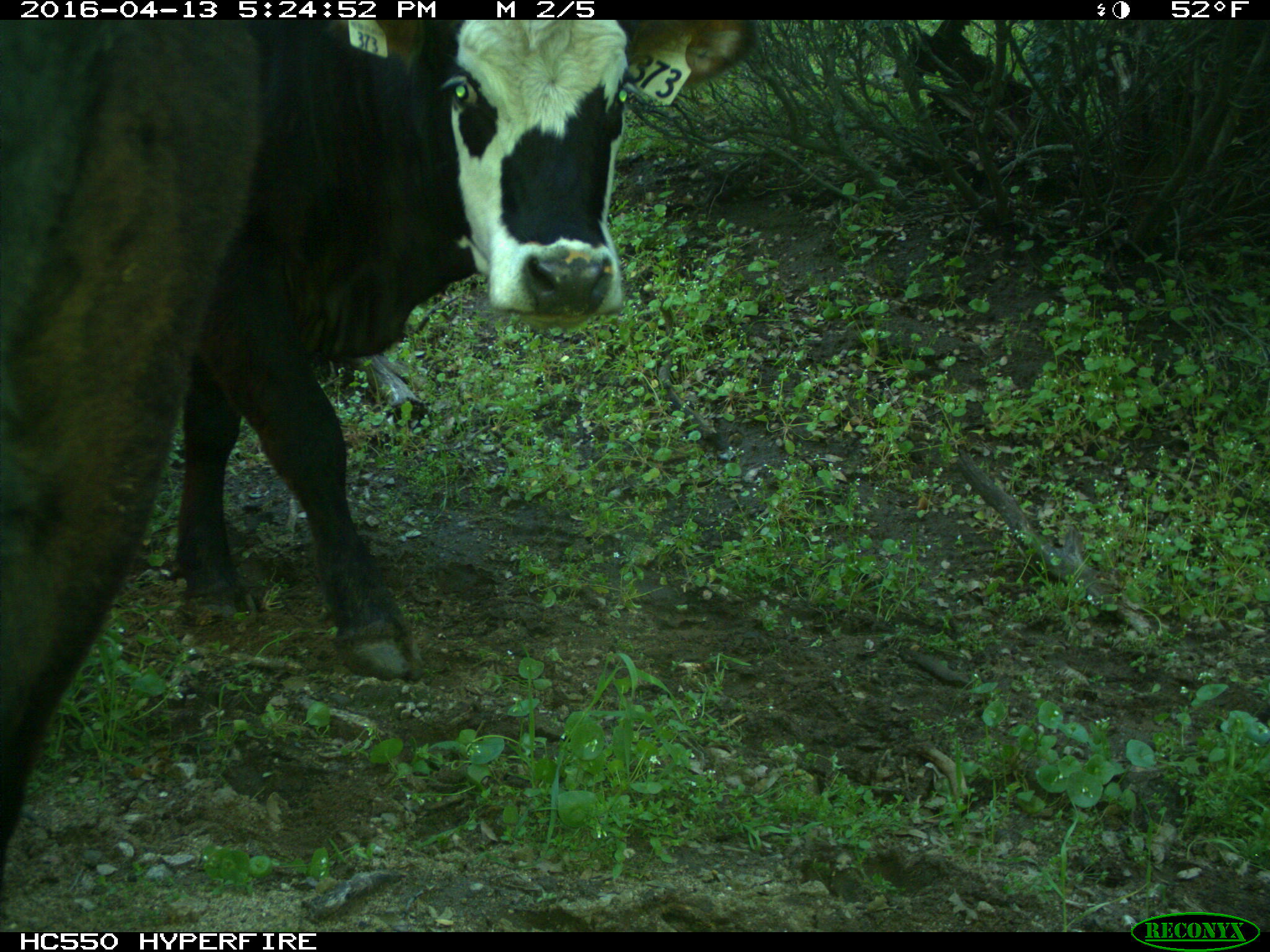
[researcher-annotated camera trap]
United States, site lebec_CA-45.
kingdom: Animalia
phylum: Chordata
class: Mammalia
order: Artiodactyla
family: Bovidae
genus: Bos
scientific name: Bos taurus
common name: domestic cow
Bos taurus (domestic cow).